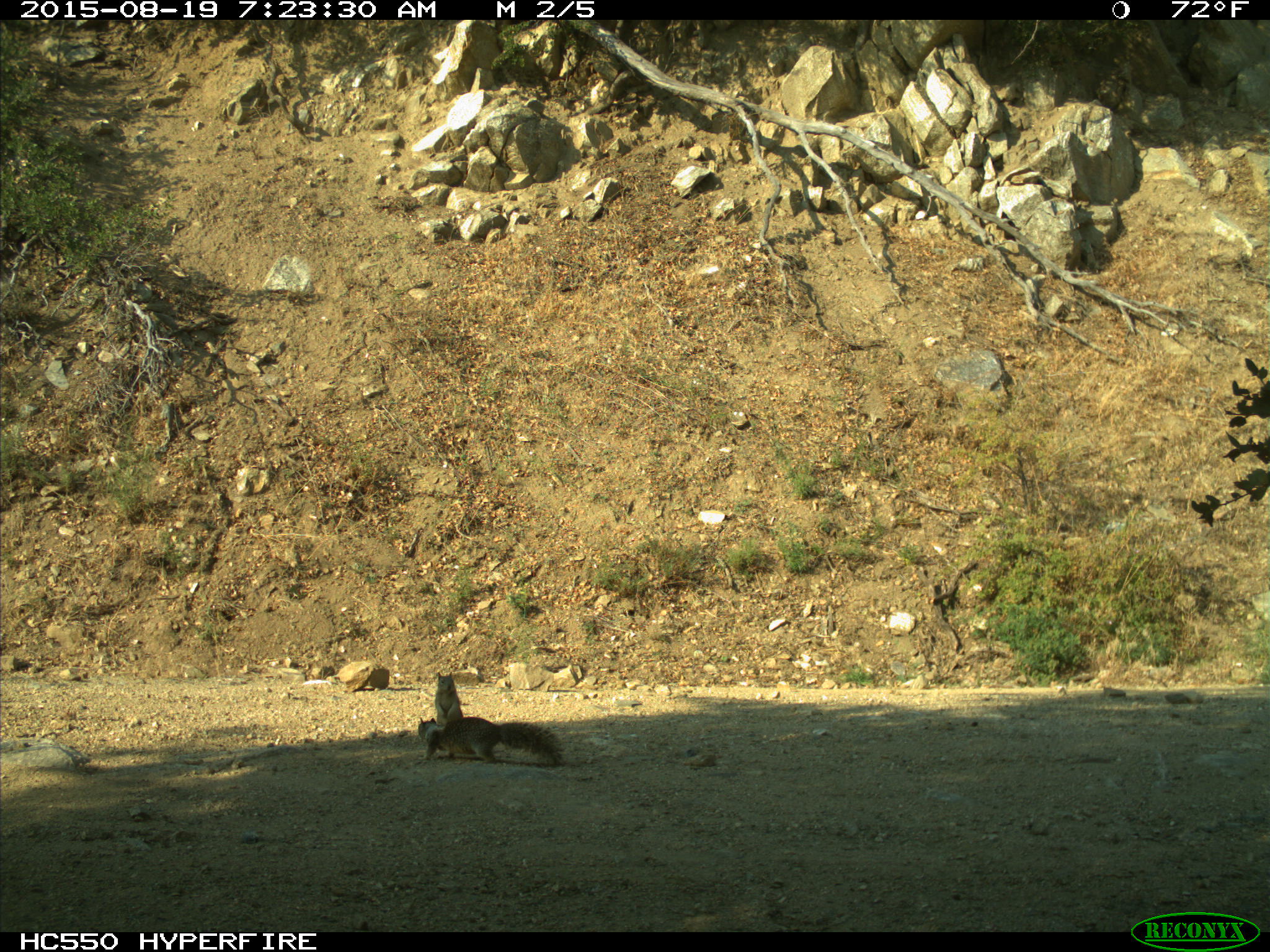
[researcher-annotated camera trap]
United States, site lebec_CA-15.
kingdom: Animalia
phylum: Chordata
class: Mammalia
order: Rodentia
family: Sciuridae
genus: Otospermophilus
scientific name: Otospermophilus beecheyi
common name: california ground squirrel